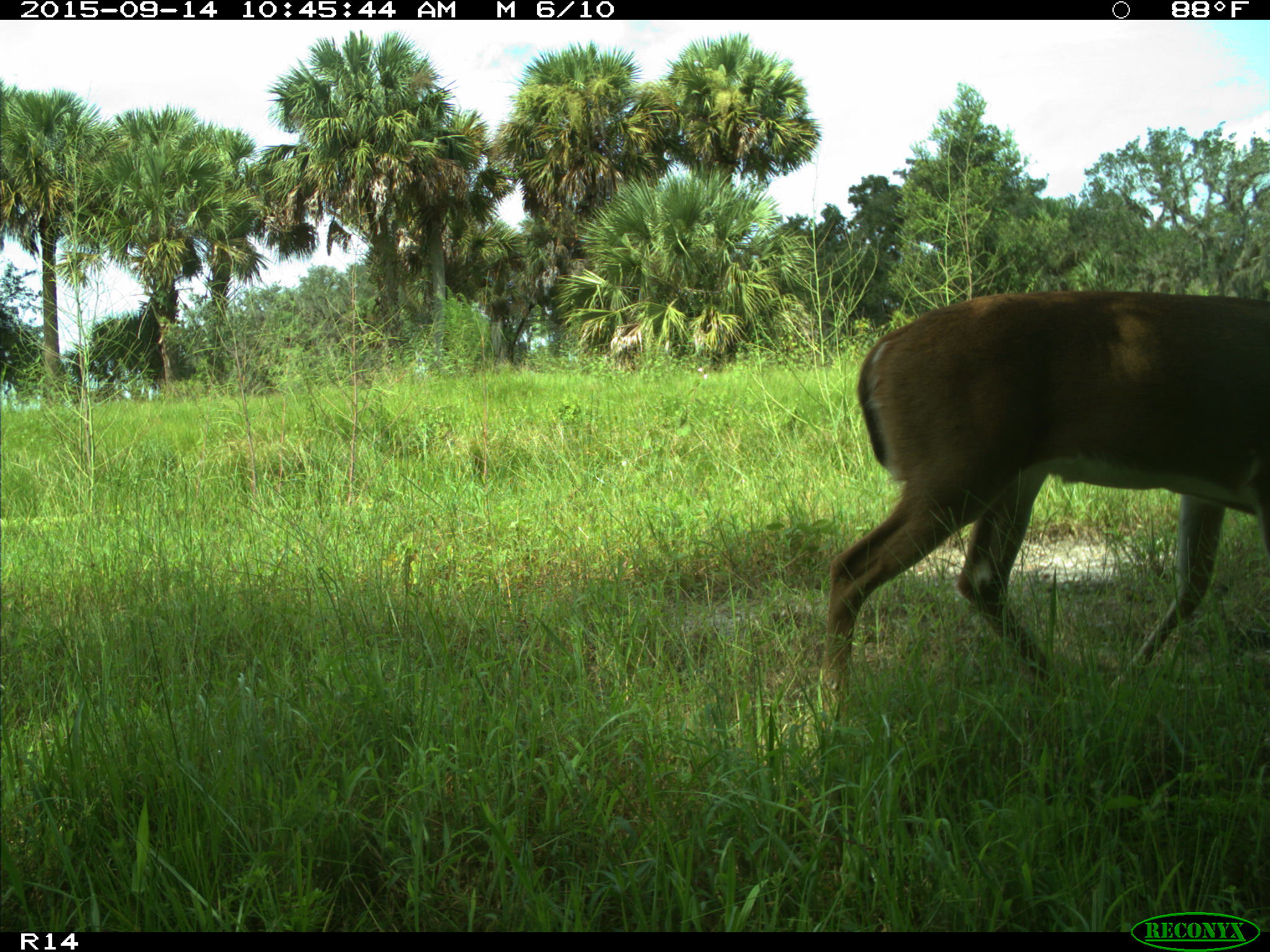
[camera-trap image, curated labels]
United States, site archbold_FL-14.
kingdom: Animalia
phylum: Chordata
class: Mammalia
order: Artiodactyla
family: Cervidae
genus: Odocoileus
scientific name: Odocoileus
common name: deer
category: unidentified deer